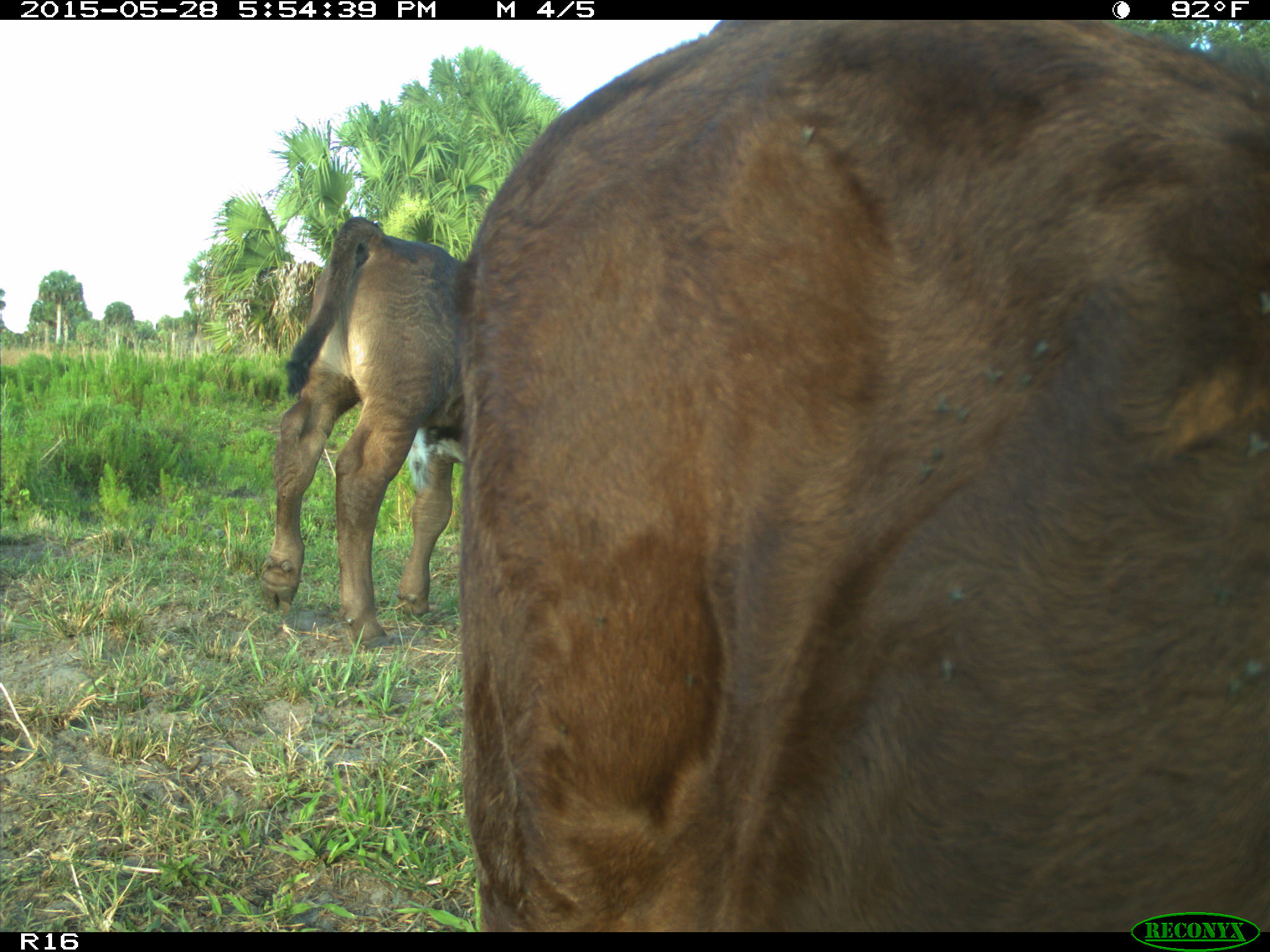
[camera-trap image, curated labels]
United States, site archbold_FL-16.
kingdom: Animalia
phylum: Chordata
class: Mammalia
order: Artiodactyla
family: Bovidae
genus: Bos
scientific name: Bos taurus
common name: domestic cow